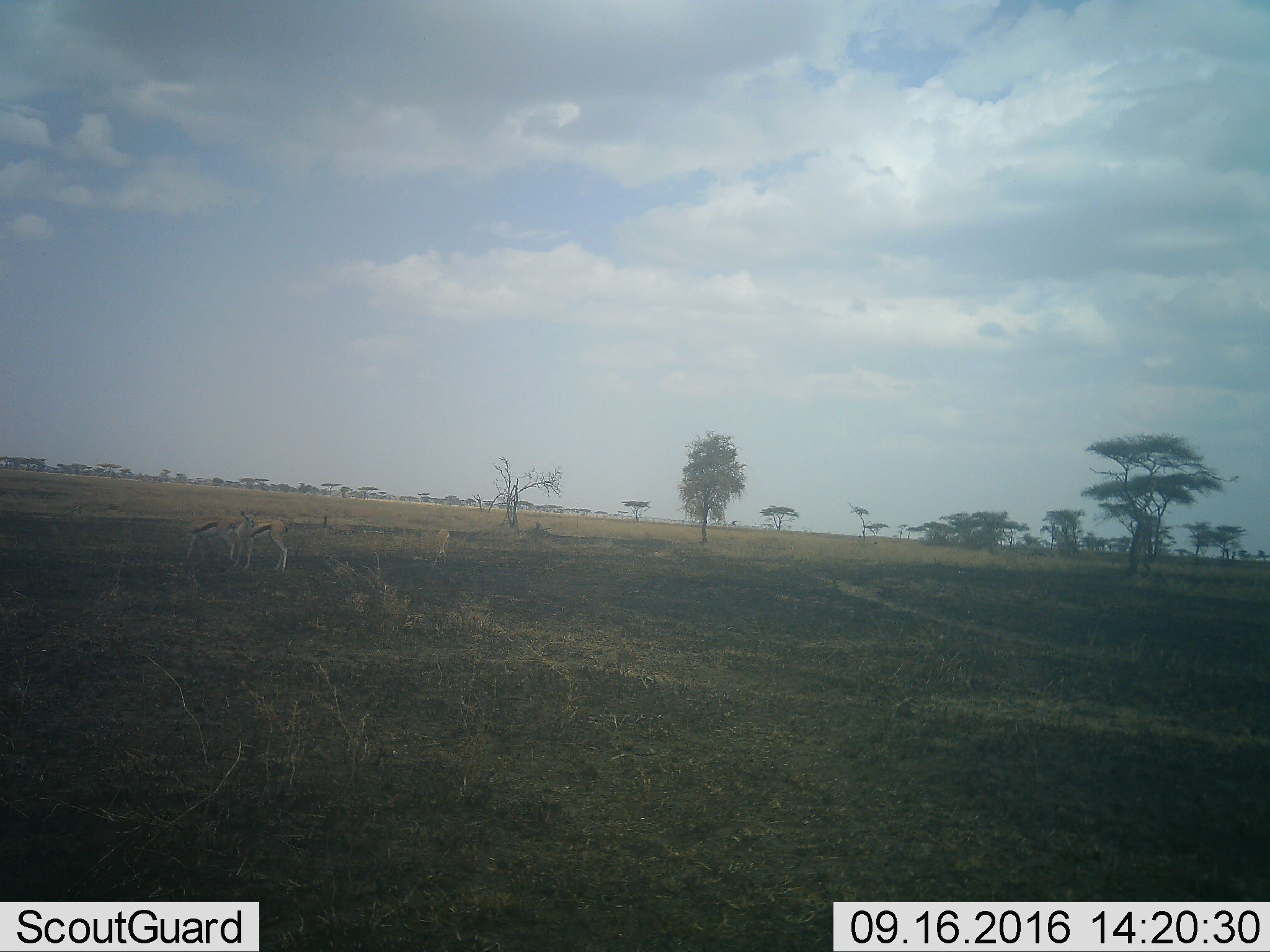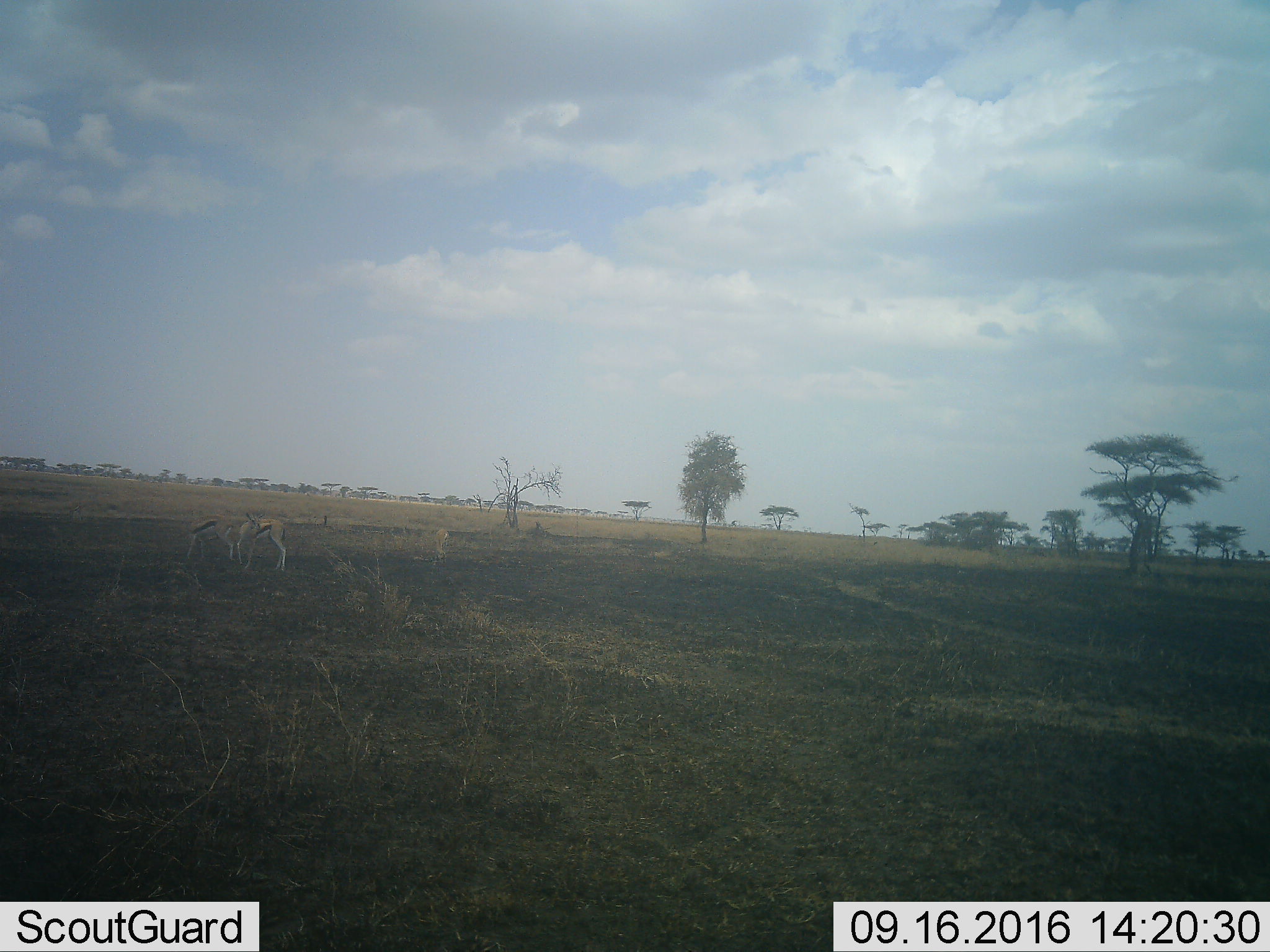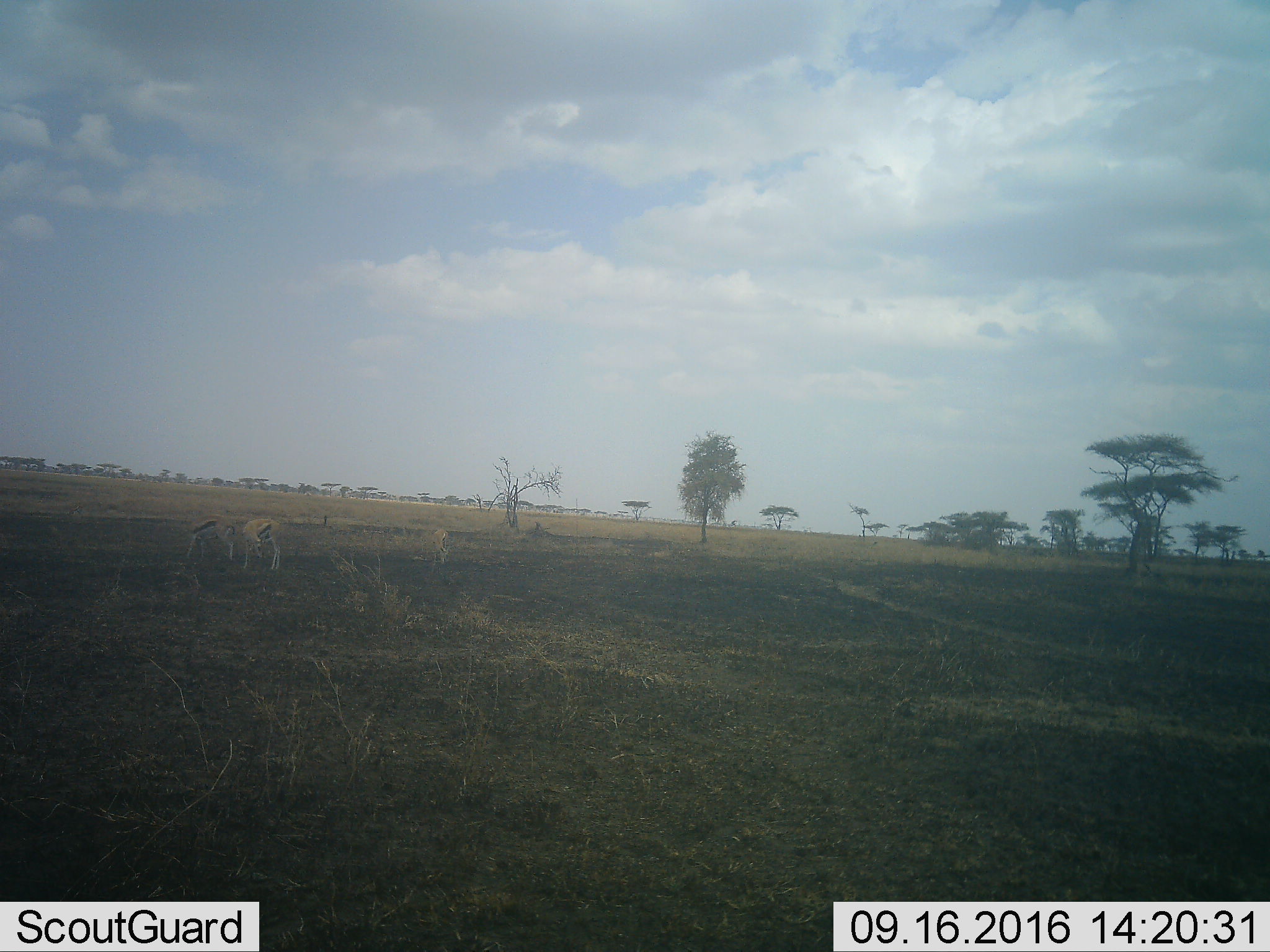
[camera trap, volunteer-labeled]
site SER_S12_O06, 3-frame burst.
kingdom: Animalia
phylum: Chordata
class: Mammalia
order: Artiodactyla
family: Bovidae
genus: Eudorcas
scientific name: Eudorcas thomsonii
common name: thomson's gazelle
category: gazellethomsons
Gazellethomsons (thomson's gazelle) (Eudorcas thomsonii), count 3. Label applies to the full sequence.